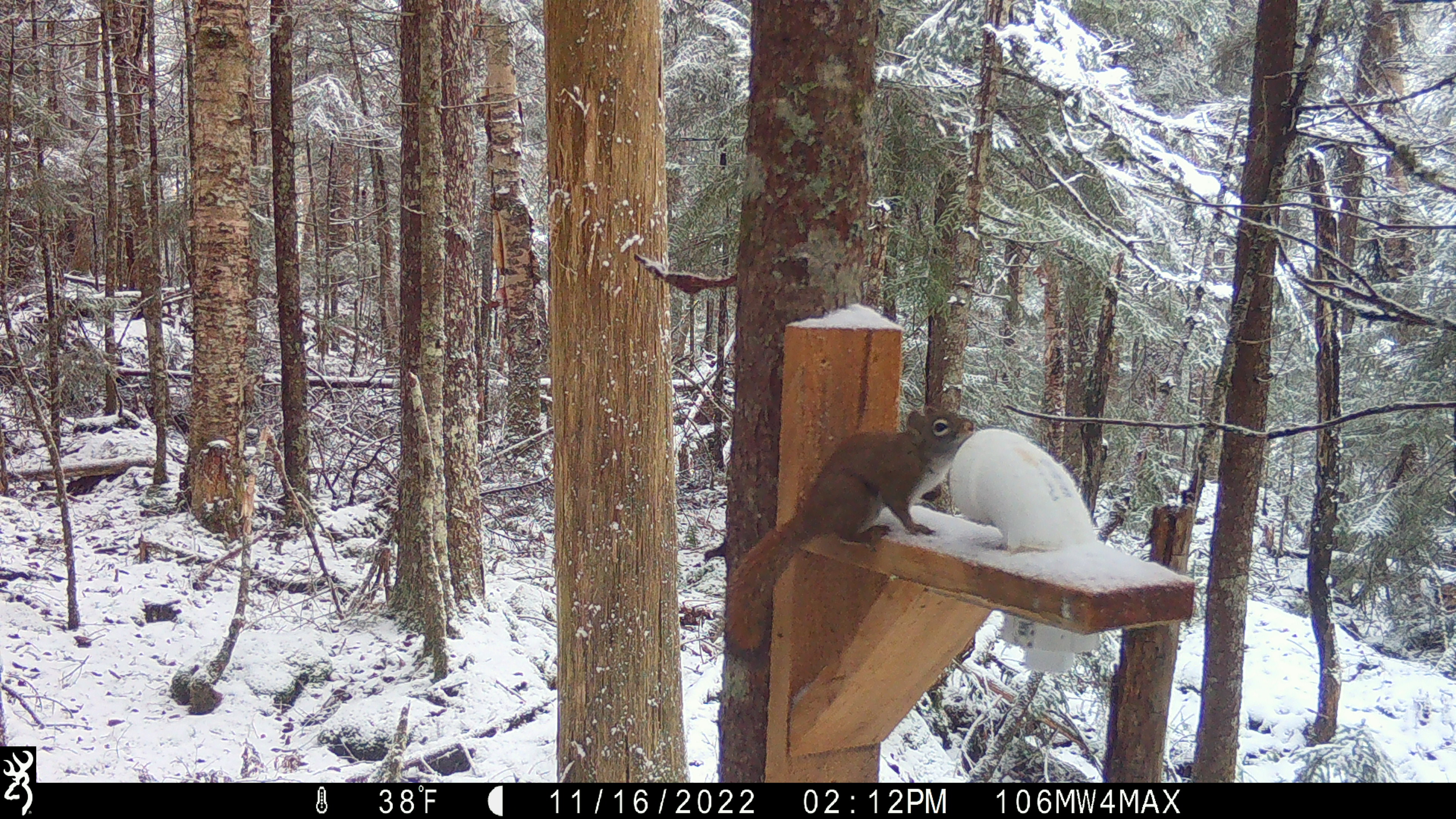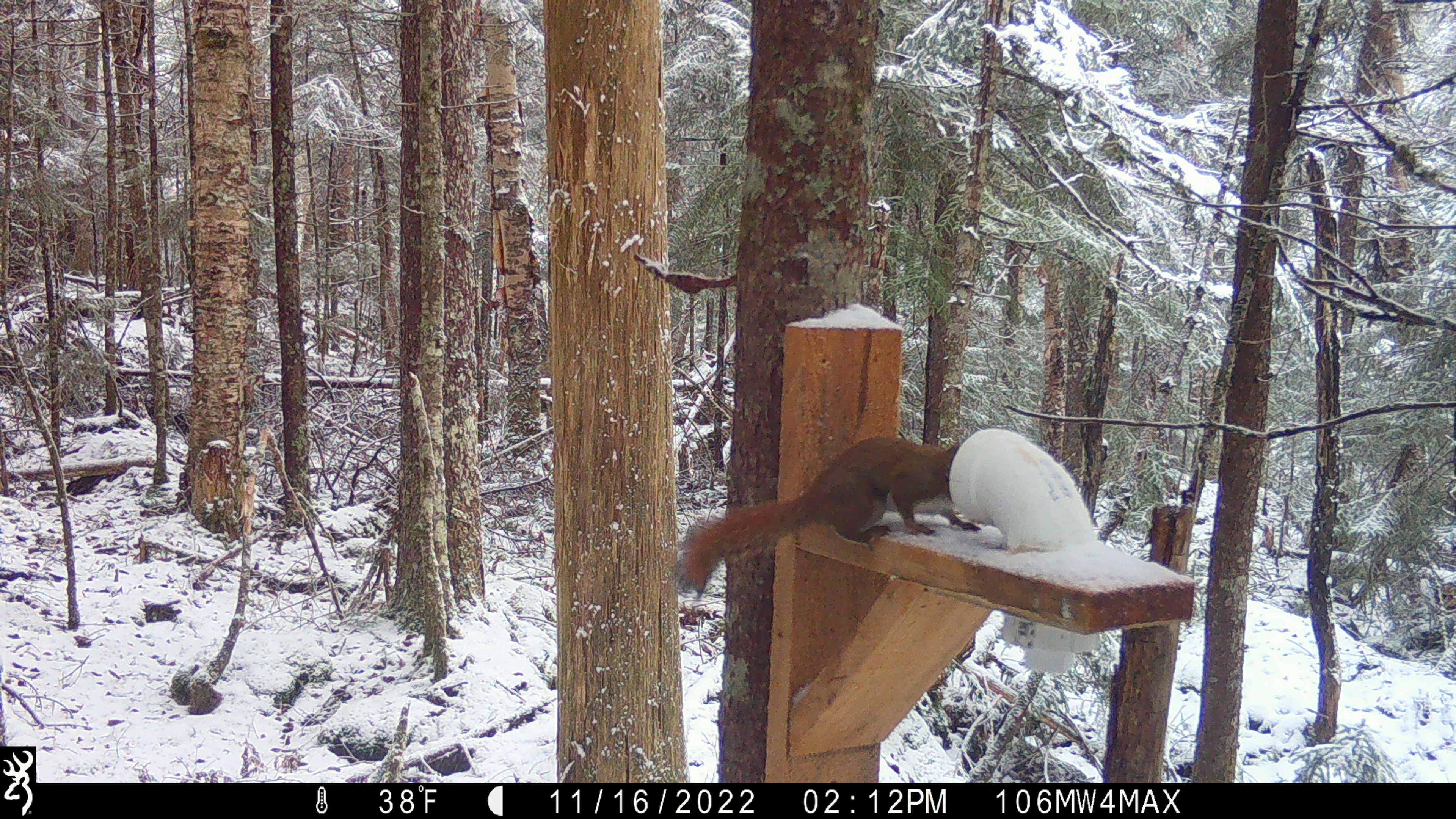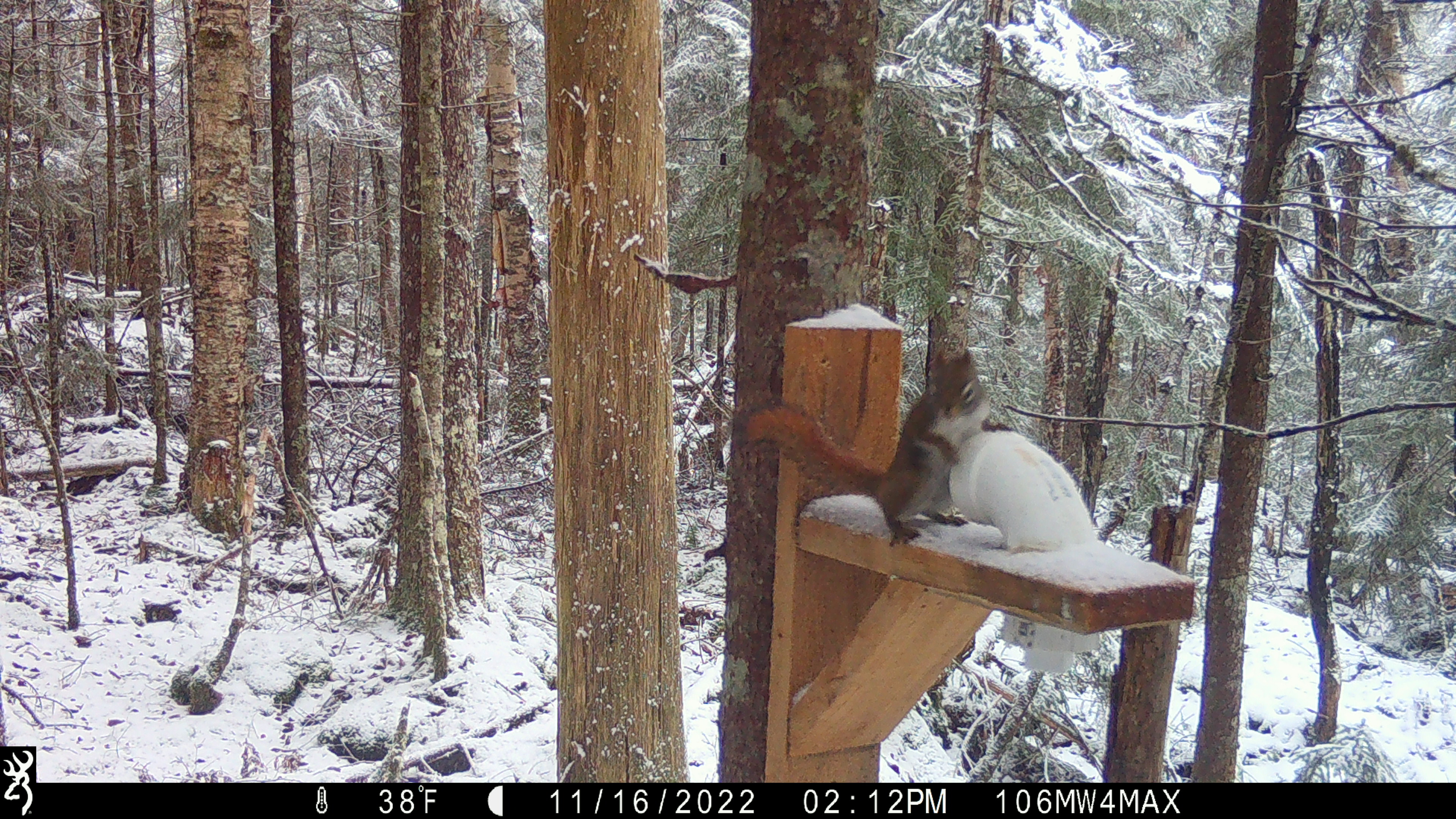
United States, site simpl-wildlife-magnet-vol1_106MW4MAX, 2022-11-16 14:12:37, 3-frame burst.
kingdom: Animalia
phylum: Chordata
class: Mammalia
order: Rodentia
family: Sciuridae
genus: Tamiasciurus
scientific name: Tamiasciurus hudsonicus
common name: red squirrel